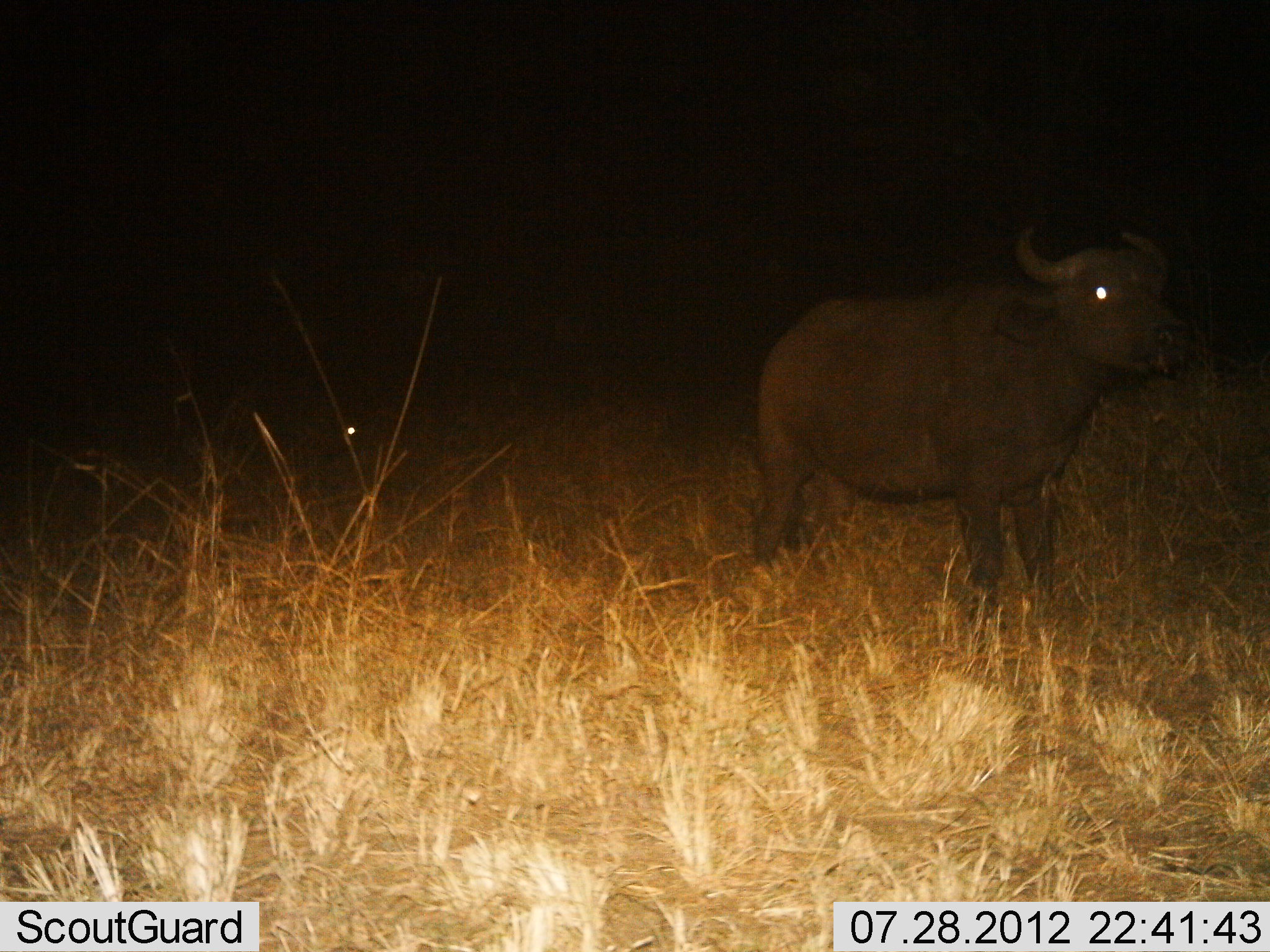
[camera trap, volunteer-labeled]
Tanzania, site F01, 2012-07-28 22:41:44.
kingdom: Animalia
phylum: Chordata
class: Mammalia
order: Artiodactyla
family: Bovidae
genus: Syncerus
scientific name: Syncerus caffer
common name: cape buffalo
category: buffalo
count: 1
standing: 90%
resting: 10%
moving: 10%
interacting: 0%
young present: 0%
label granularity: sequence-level